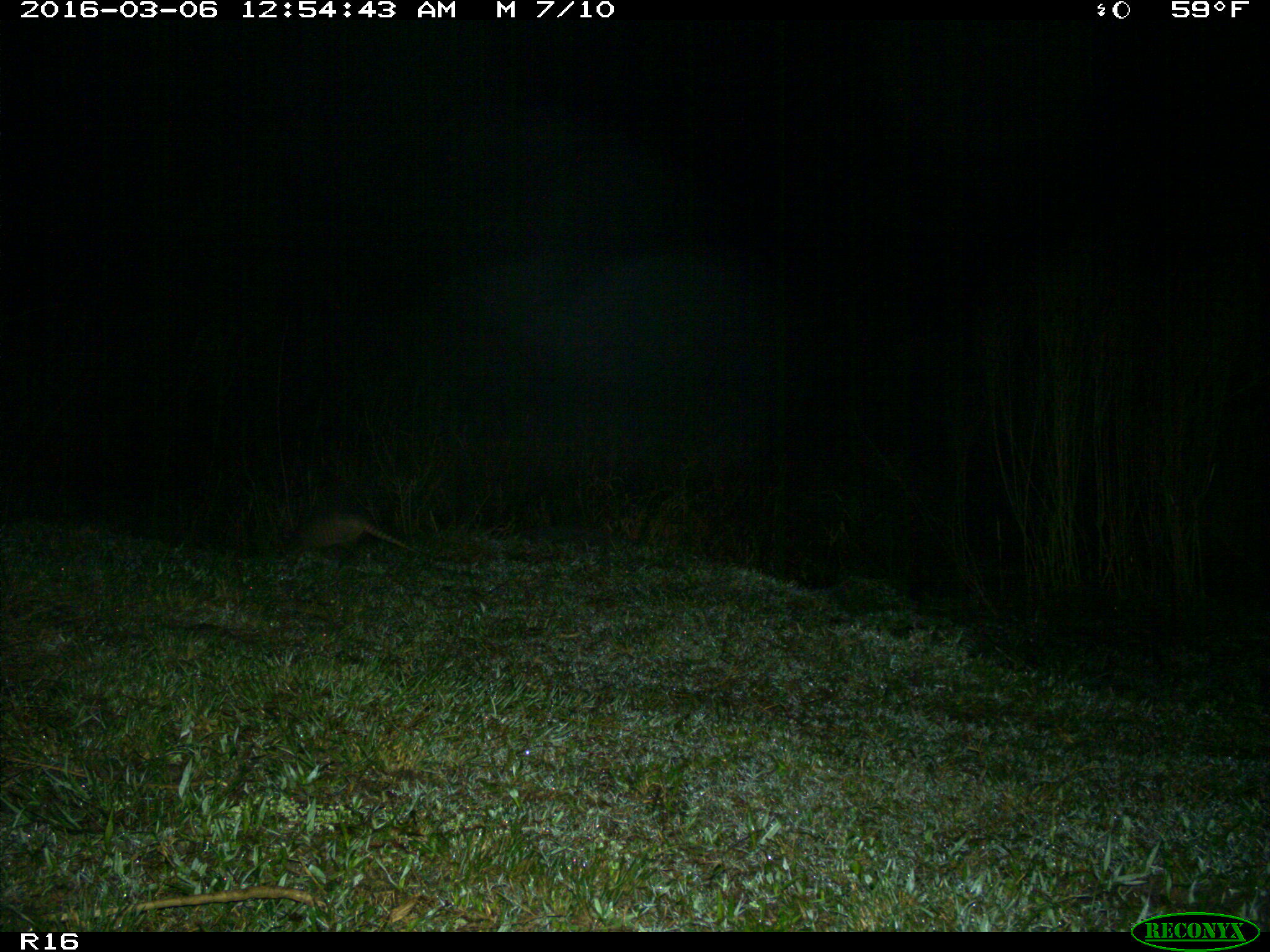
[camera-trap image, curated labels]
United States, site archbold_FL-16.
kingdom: Animalia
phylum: Chordata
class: Mammalia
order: Cingulata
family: Dasypodidae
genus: Dasypus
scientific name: Dasypus novemcinctus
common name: nine-banded armadillo